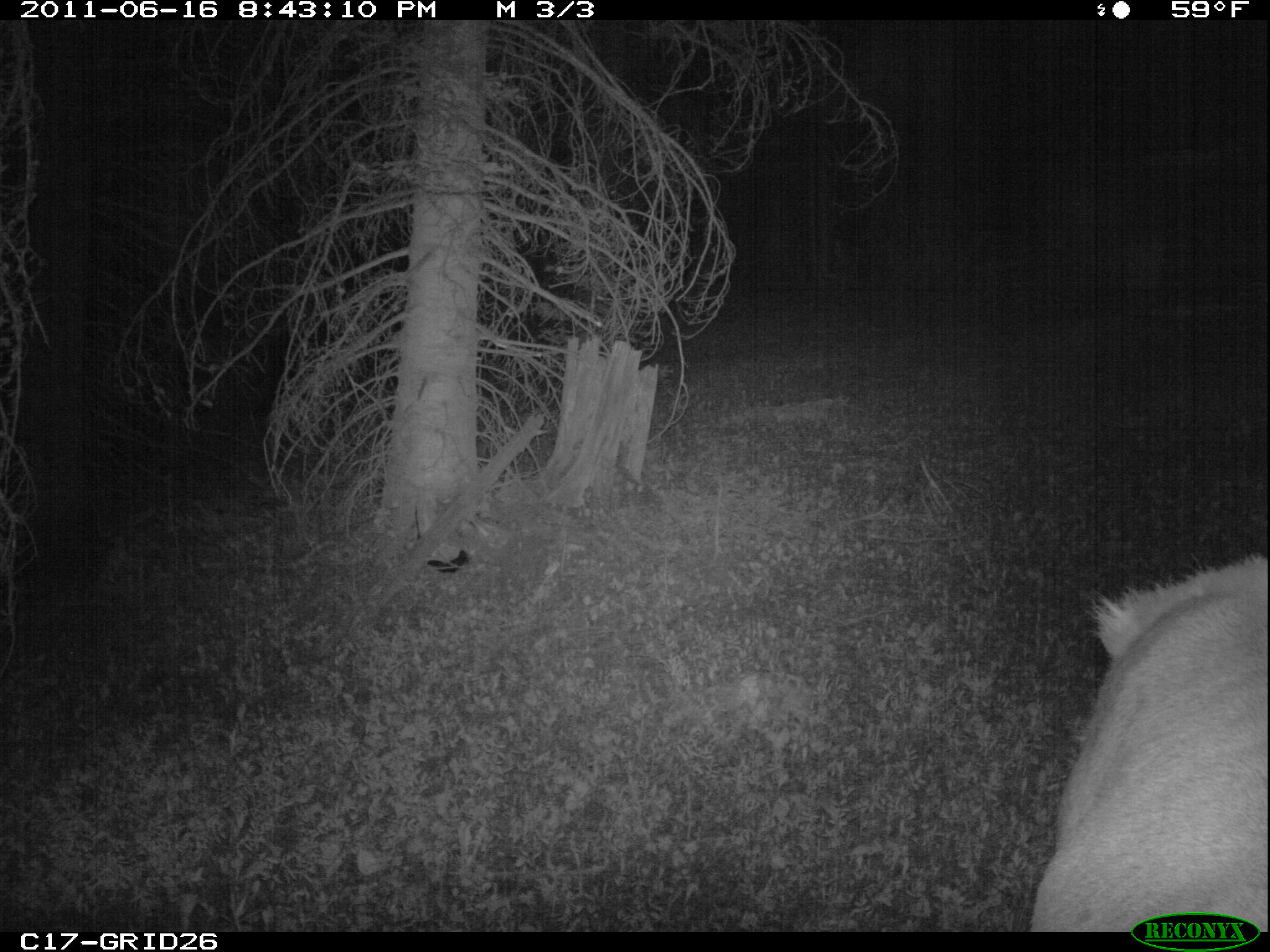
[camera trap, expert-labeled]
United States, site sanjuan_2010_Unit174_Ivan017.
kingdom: Animalia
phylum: Chordata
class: Mammalia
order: Artiodactyla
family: Cervidae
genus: Cervus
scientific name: Cervus elaphus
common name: red deer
Cervus elaphus (red deer).